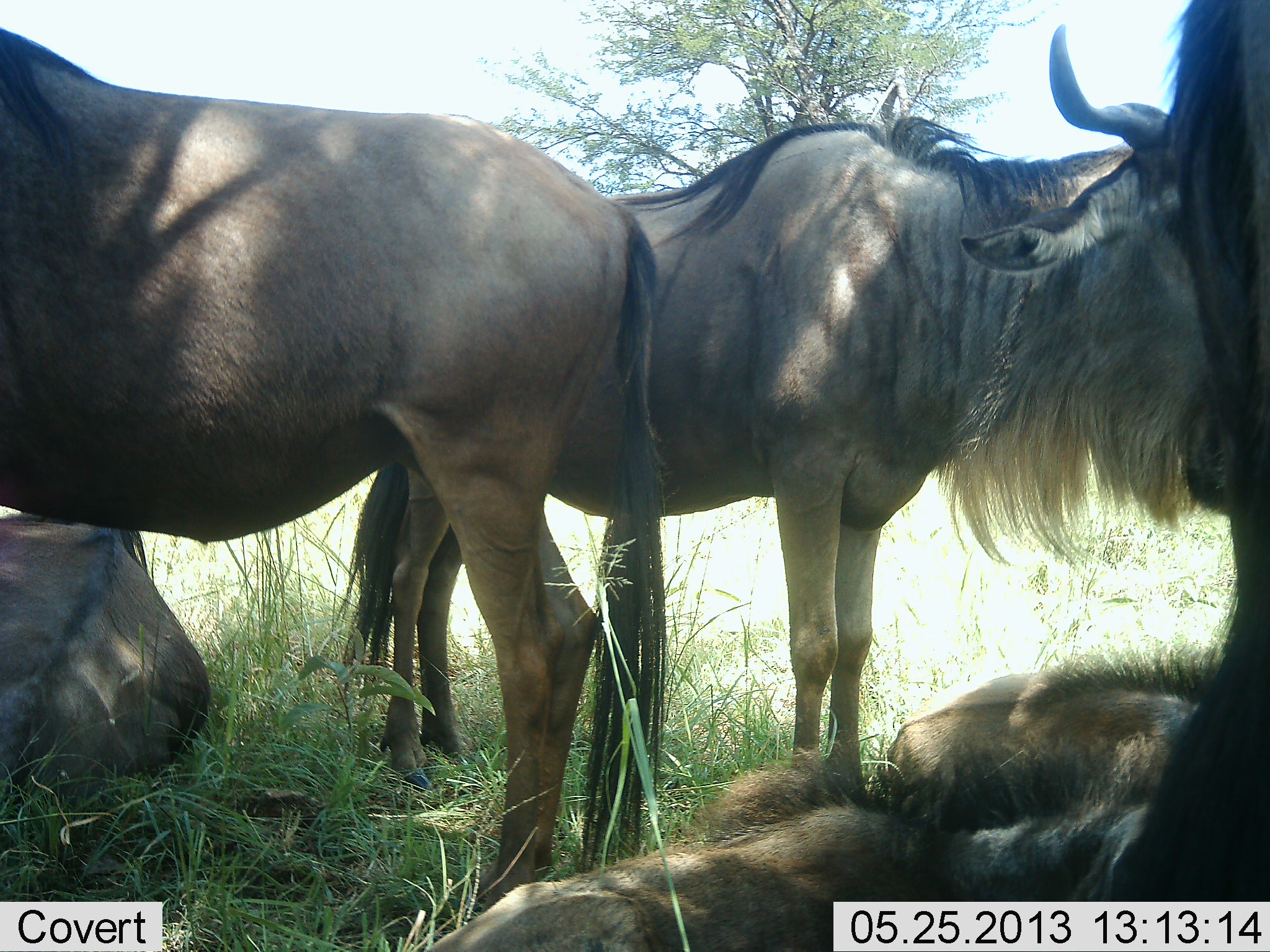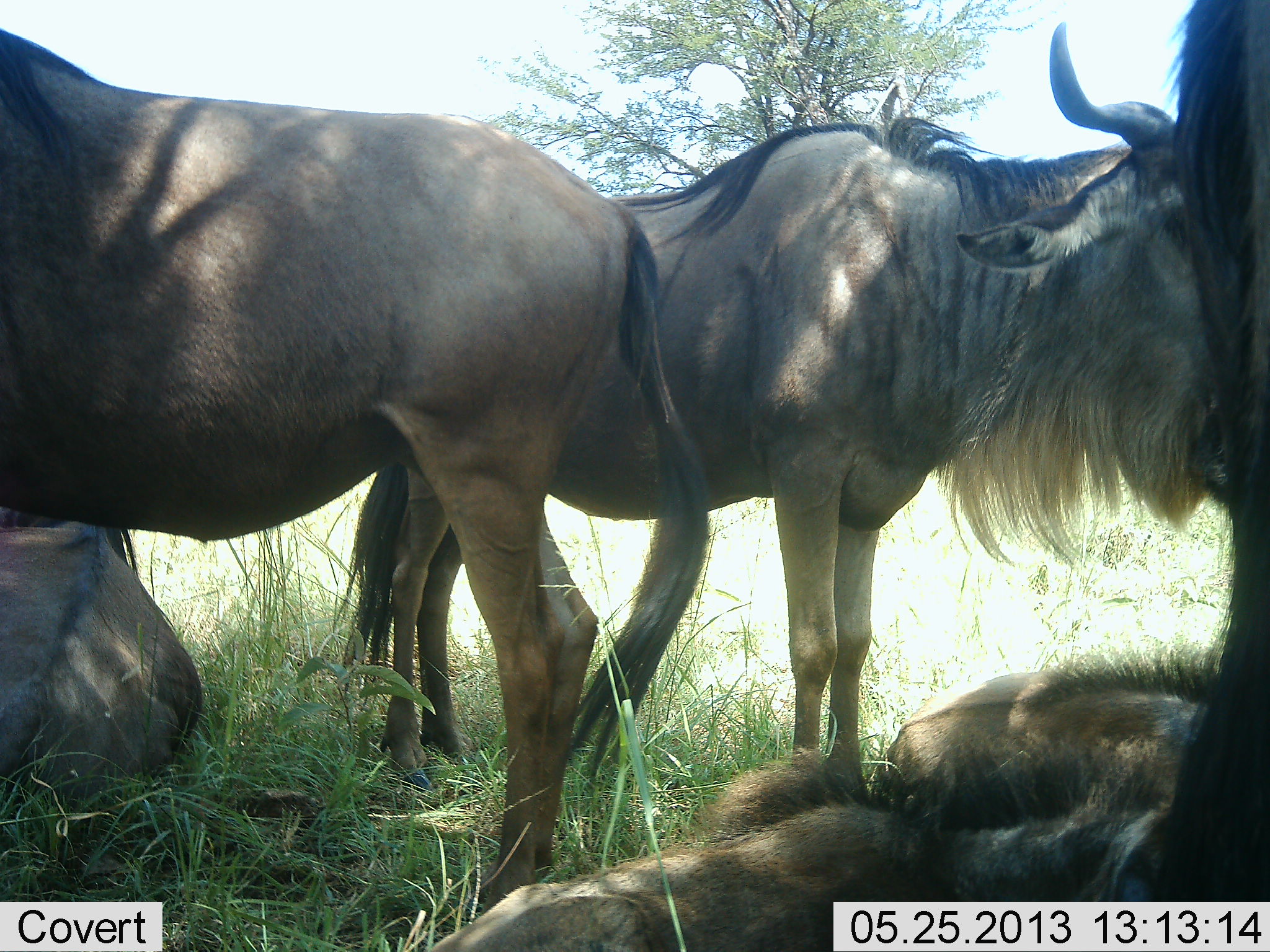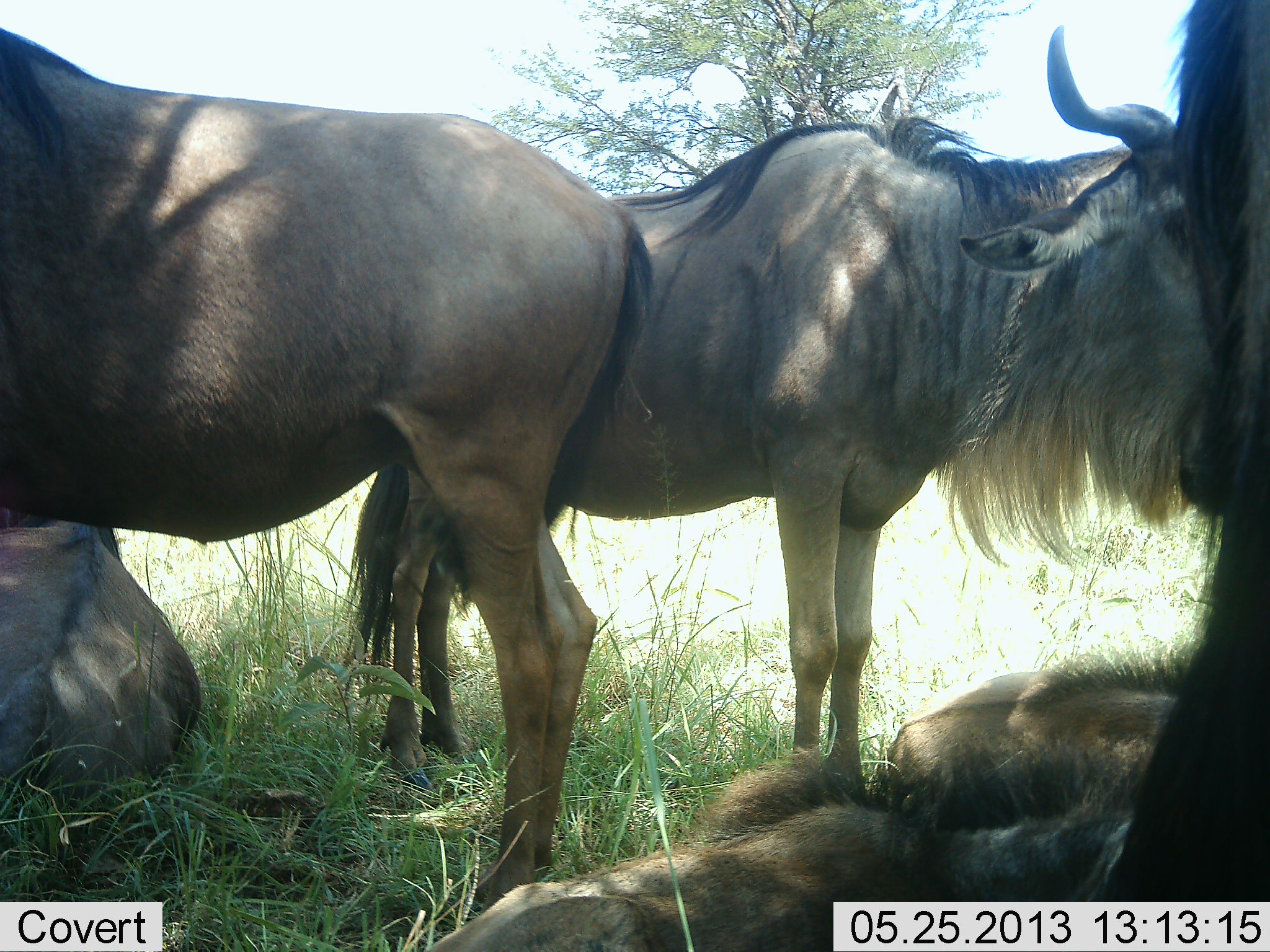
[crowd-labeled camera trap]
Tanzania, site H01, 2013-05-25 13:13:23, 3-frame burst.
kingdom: Animalia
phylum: Chordata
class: Mammalia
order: Artiodactyla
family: Bovidae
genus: Connochaetes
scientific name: Connochaetes taurinus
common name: blue wildebeest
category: wildebeest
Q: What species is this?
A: Wildebeest (blue wildebeest) (Connochaetes taurinus).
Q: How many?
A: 5.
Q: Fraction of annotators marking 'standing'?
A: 87%.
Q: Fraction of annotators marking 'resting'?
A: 96%.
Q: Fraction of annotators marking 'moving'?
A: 0%.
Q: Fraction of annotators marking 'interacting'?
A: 9%.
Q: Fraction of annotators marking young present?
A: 9%.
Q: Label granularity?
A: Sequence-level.